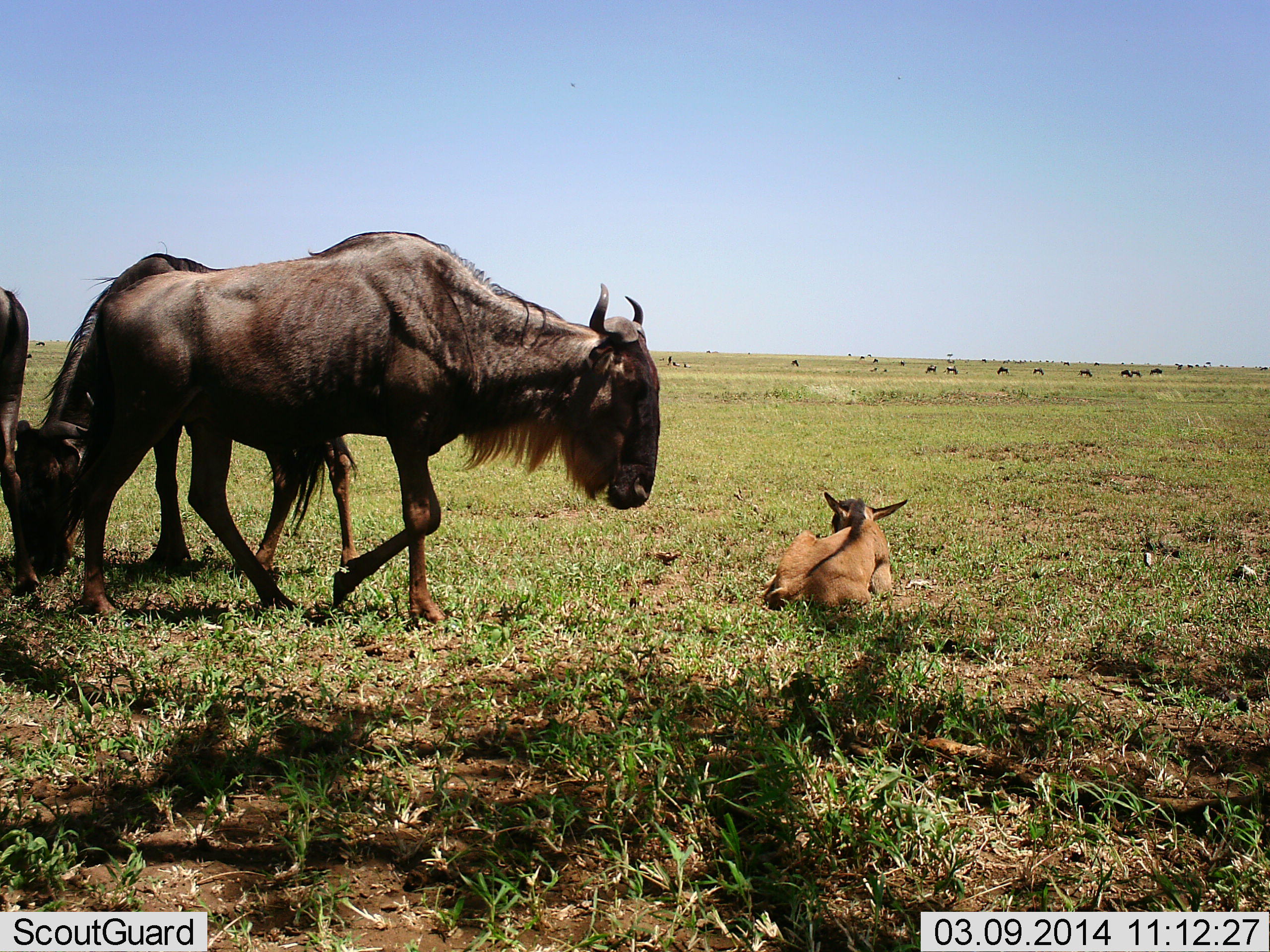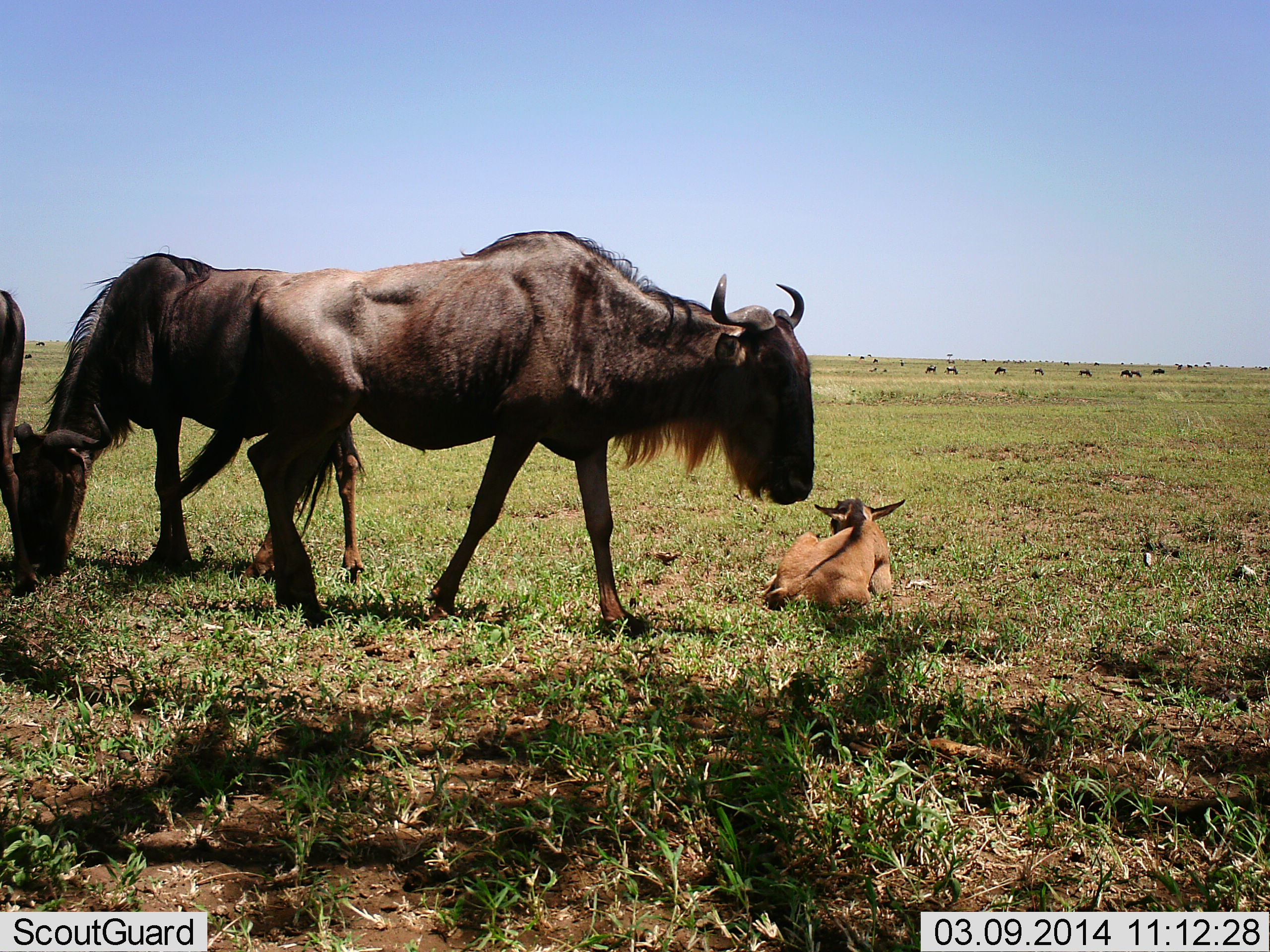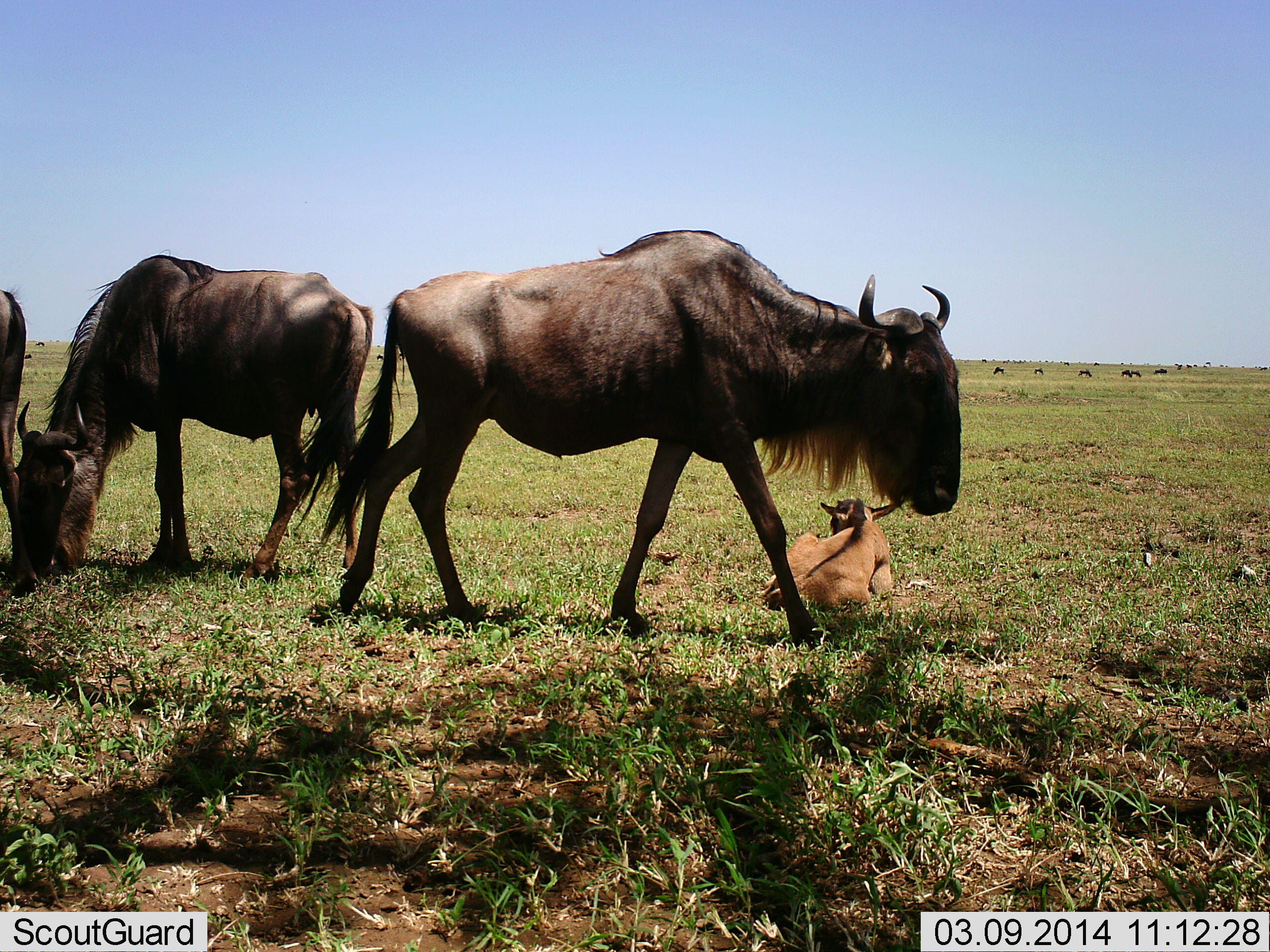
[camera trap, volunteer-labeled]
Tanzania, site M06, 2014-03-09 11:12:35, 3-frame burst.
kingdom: Animalia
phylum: Chordata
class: Mammalia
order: Artiodactyla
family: Bovidae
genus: Connochaetes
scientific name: Connochaetes taurinus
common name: blue wildebeest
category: wildebeest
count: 4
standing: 60%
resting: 80%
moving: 60%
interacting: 0%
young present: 90%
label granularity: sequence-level